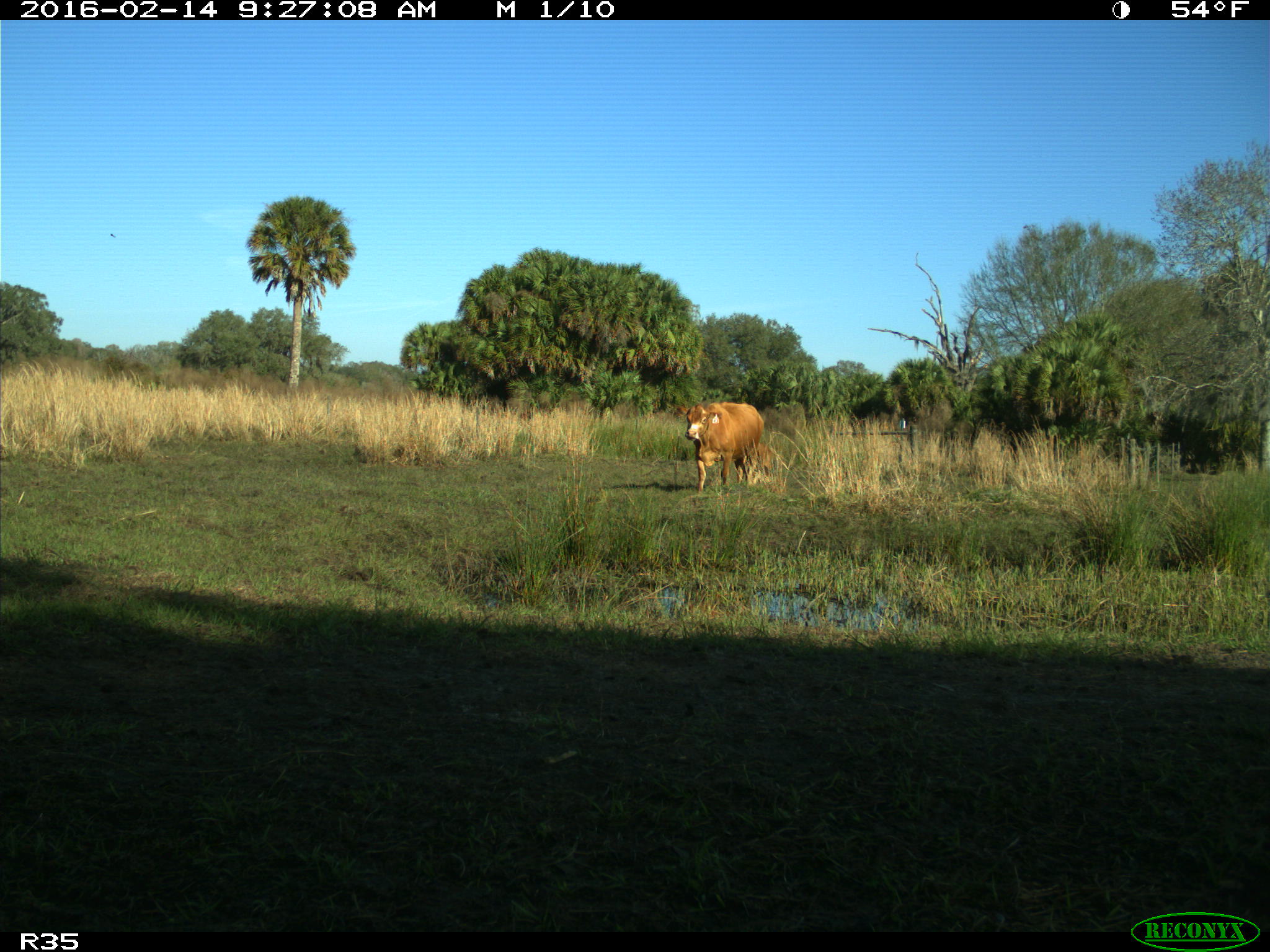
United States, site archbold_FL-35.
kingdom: Animalia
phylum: Chordata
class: Mammalia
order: Artiodactyla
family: Bovidae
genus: Bos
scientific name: Bos taurus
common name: domestic cow